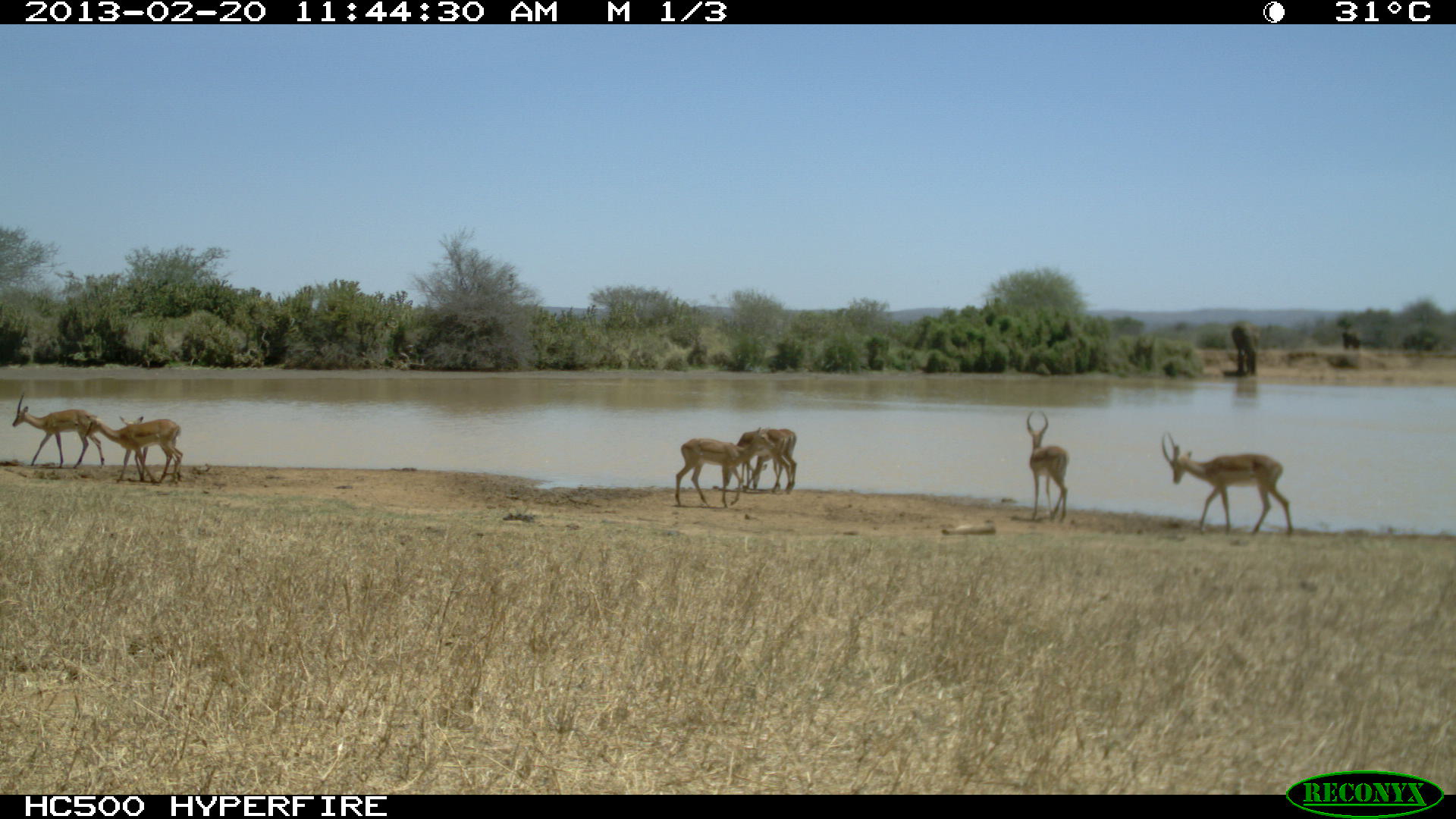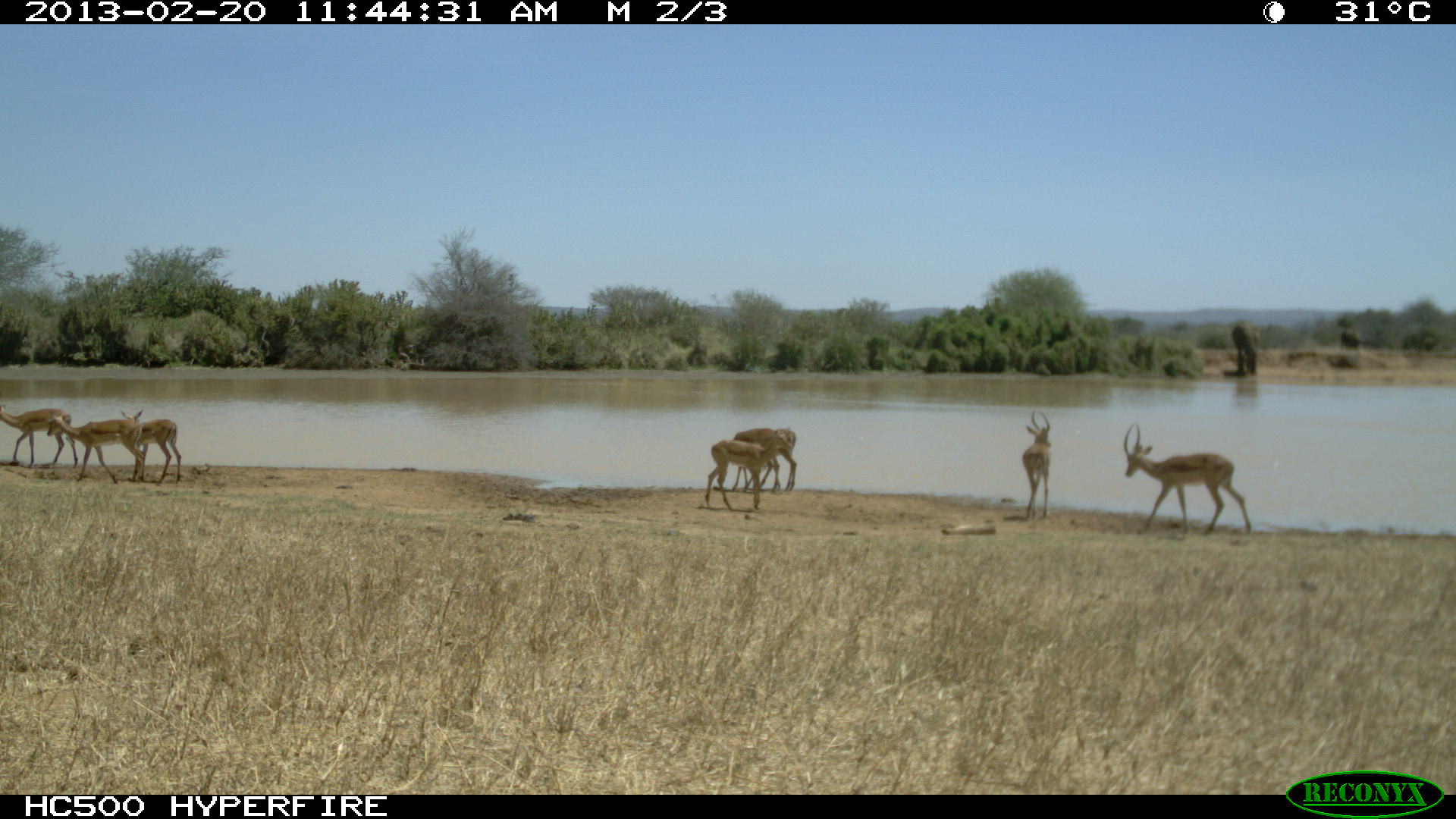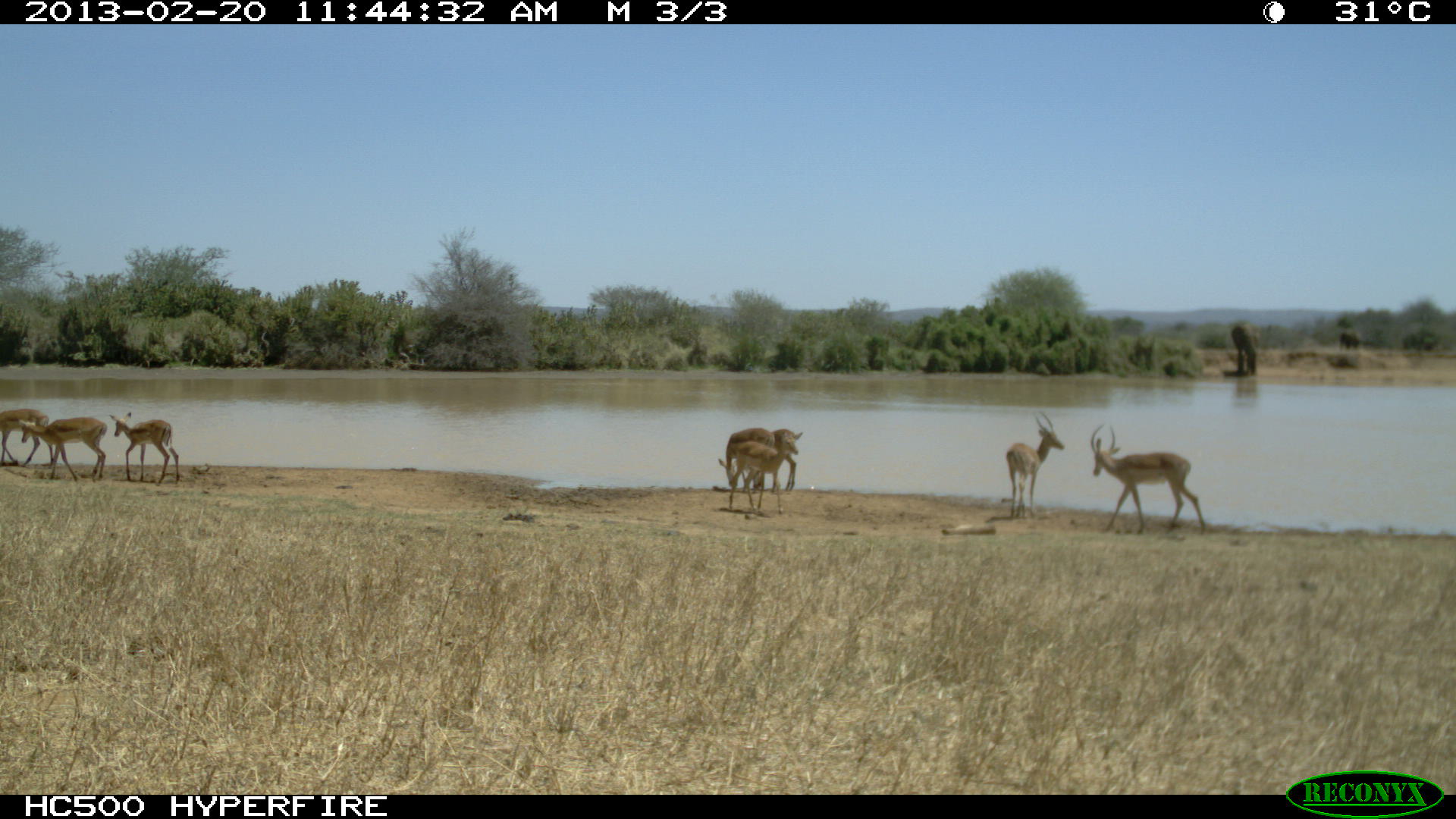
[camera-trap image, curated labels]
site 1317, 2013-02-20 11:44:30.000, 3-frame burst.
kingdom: Animalia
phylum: Chordata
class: Mammalia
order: Artiodactyla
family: Bovidae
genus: Aepyceros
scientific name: Aepyceros melampus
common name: impala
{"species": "Aepyceros melampus (impala)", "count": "7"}